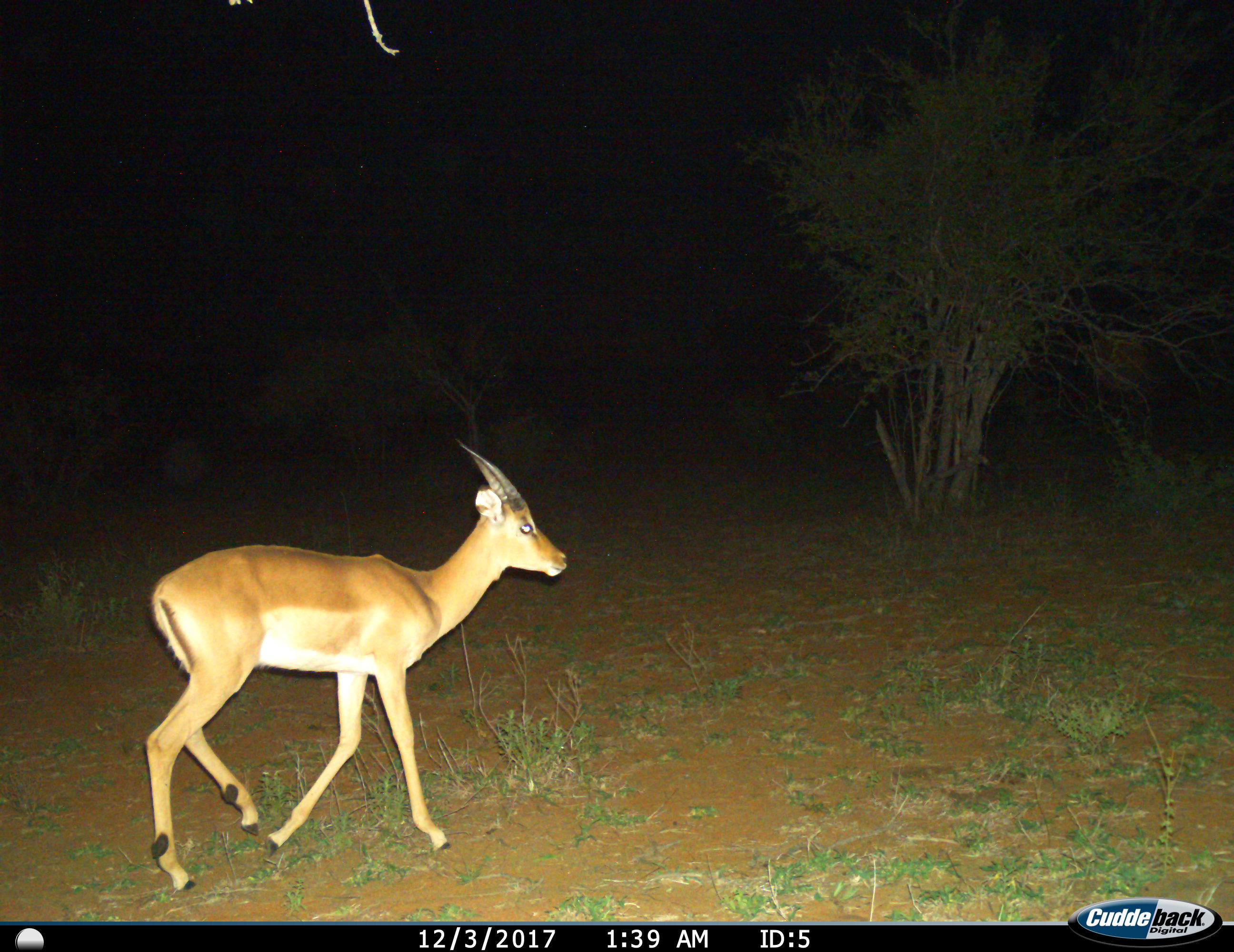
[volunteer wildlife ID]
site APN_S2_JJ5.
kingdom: Animalia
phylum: Chordata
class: Mammalia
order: Artiodactyla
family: Bovidae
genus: Aepyceros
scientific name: Aepyceros melampus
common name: impala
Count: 1.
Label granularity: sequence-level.